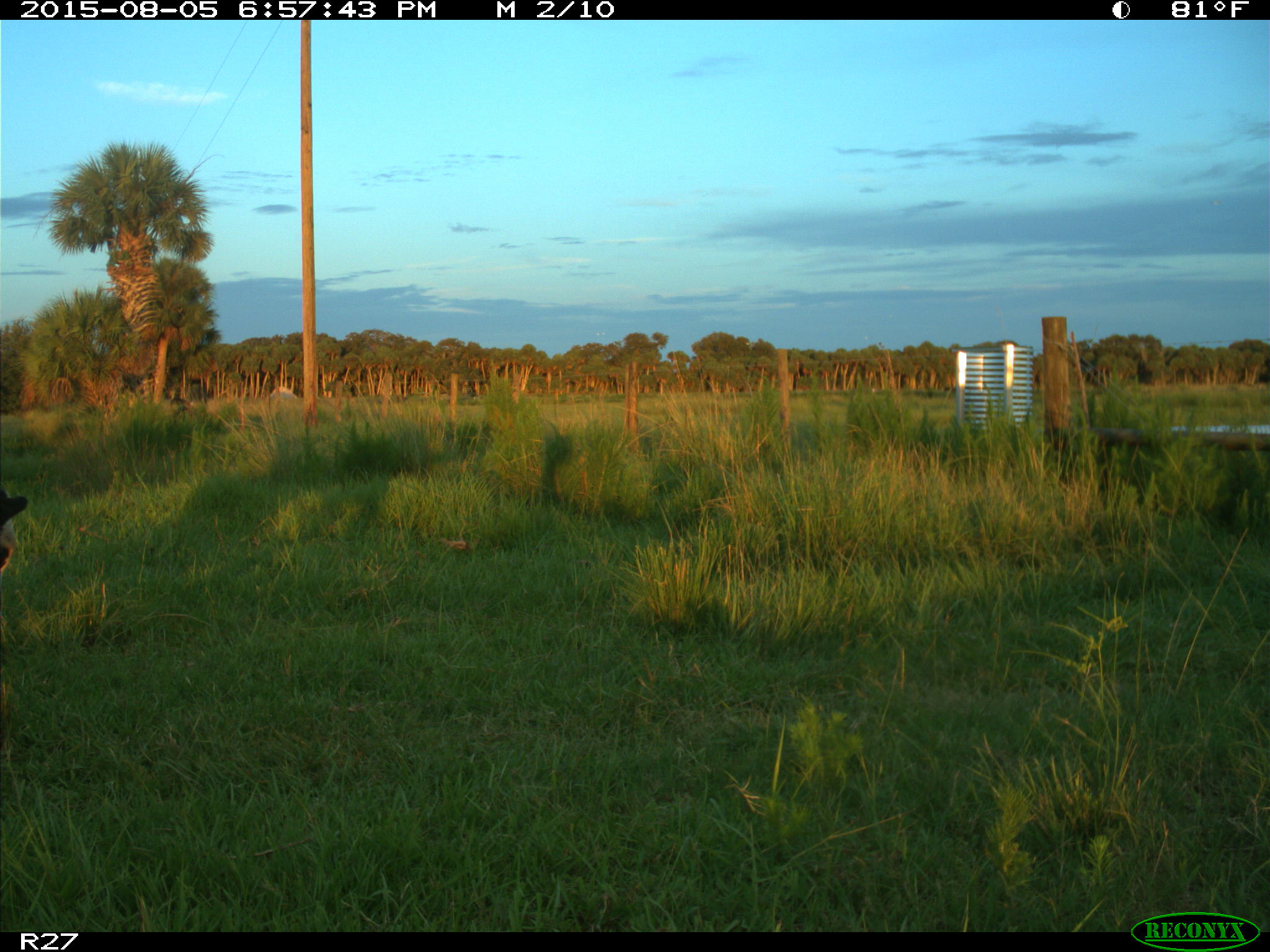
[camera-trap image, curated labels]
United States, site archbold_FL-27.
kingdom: Animalia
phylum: Chordata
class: Mammalia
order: Artiodactyla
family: Bovidae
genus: Bos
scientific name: Bos taurus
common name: domestic cow